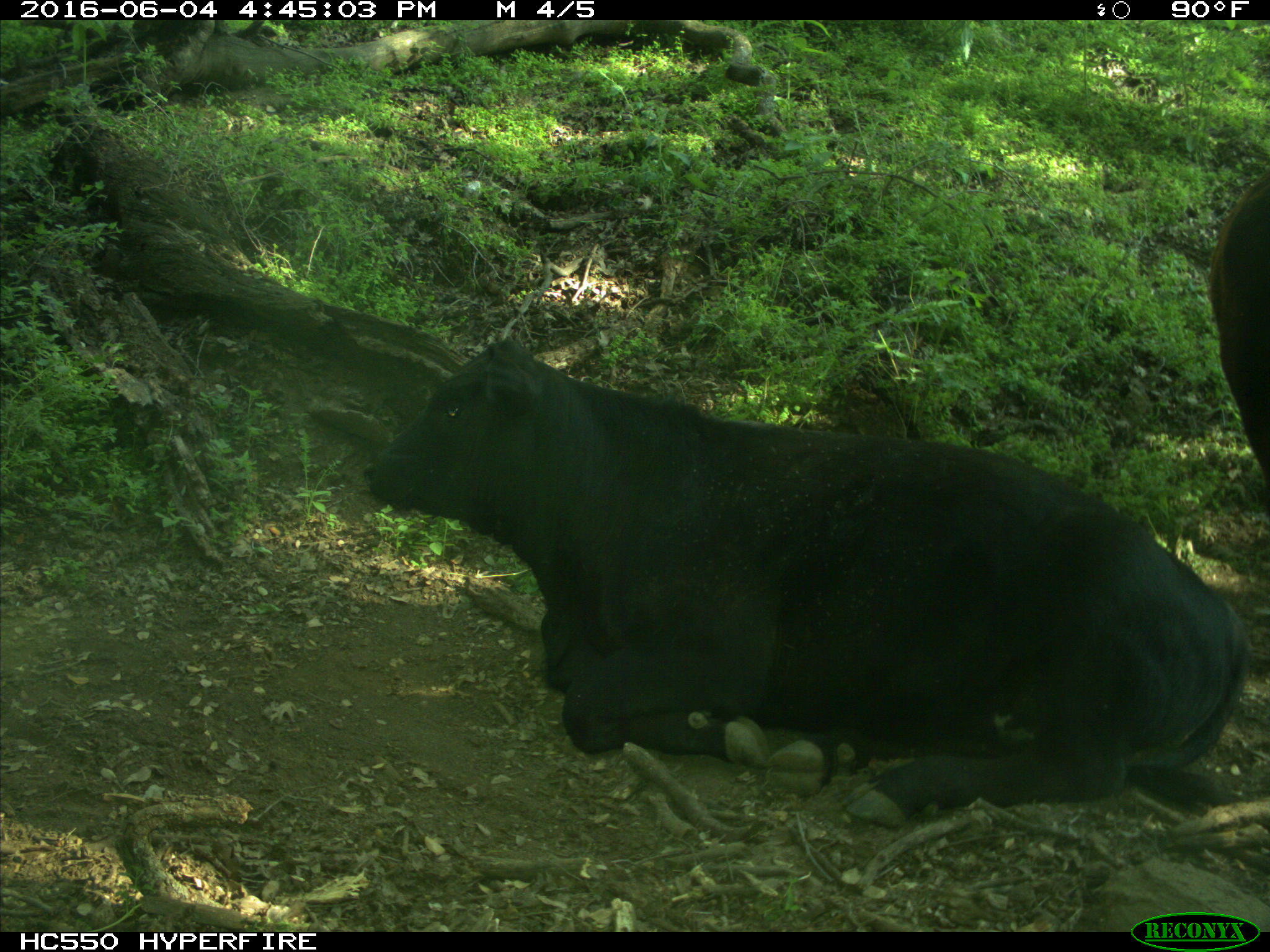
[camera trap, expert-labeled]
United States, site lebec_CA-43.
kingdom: Animalia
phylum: Chordata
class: Mammalia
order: Artiodactyla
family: Bovidae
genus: Bos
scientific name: Bos taurus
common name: domestic cow